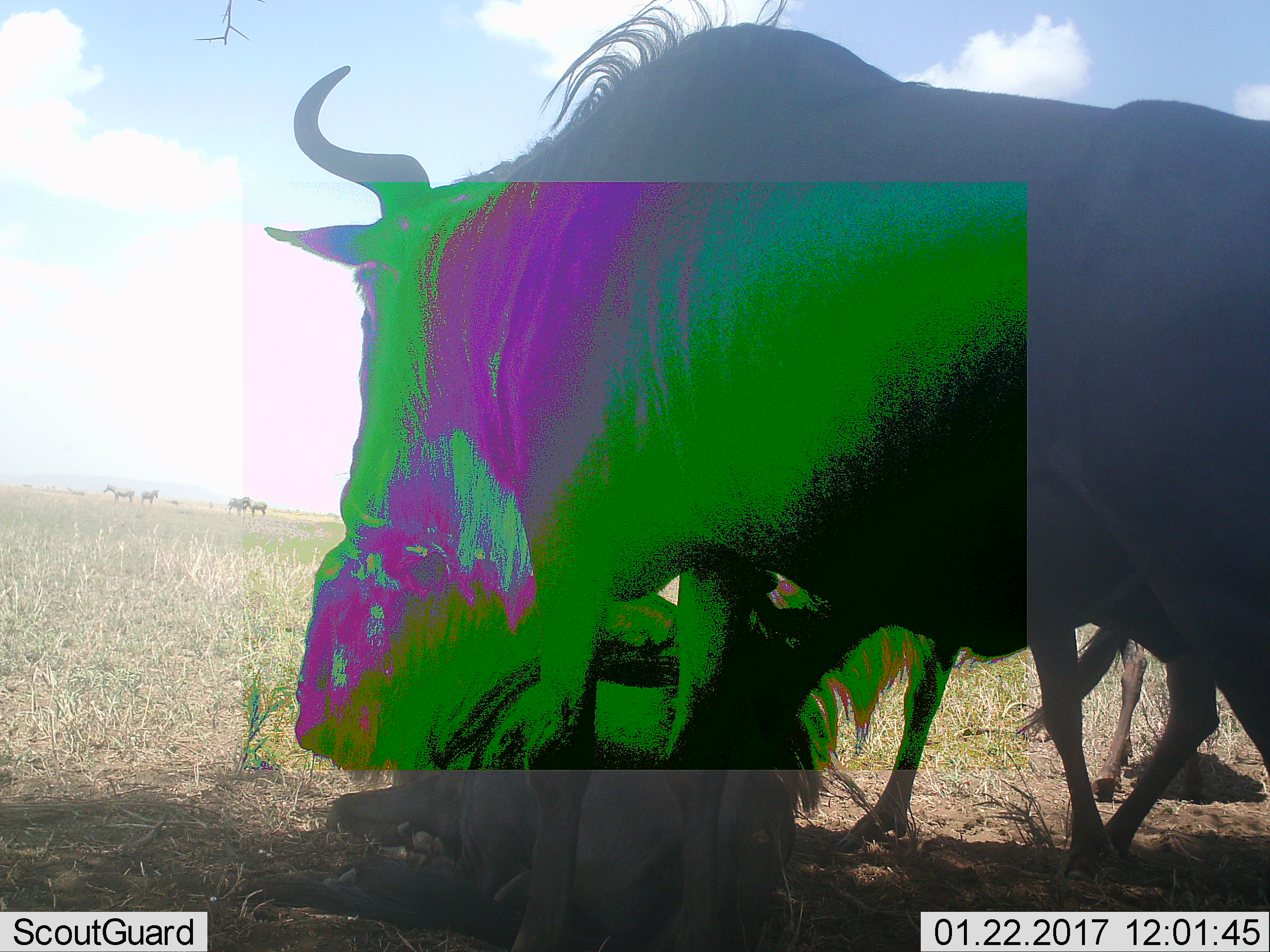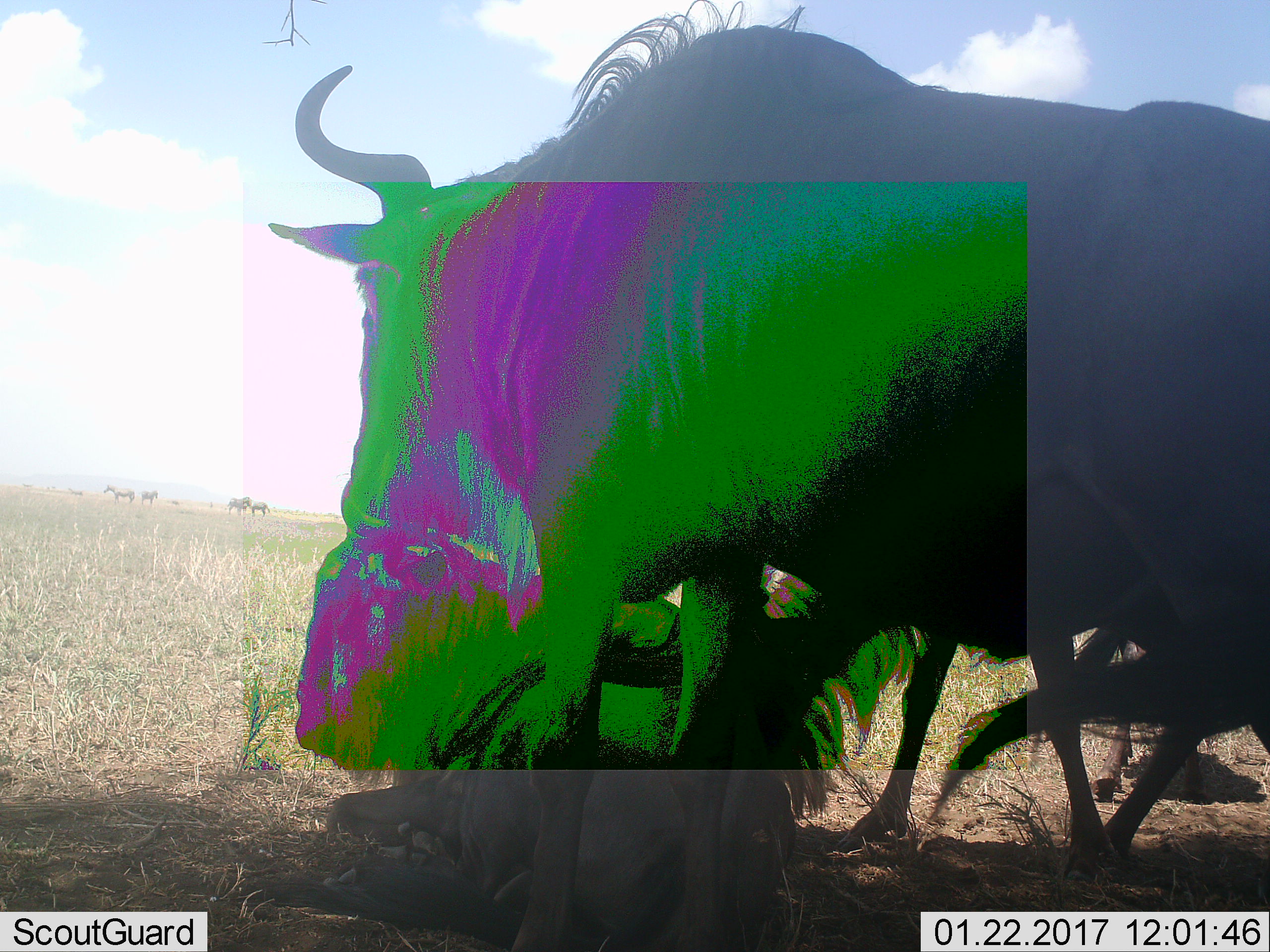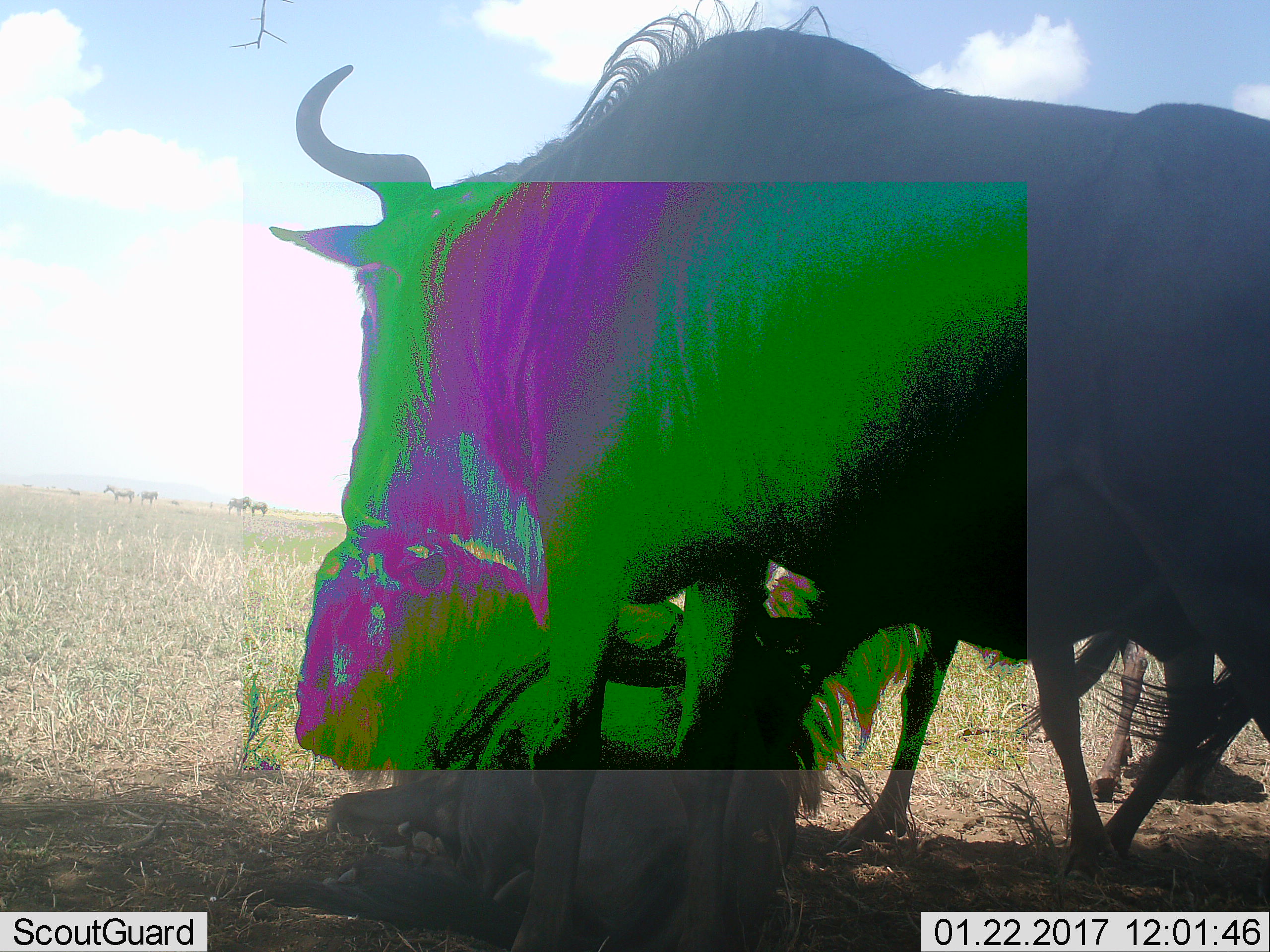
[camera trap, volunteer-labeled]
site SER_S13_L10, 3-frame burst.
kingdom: Animalia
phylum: Chordata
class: Mammalia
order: Artiodactyla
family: Bovidae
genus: Connochaetes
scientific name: Connochaetes taurinus taurinus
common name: blue wildebeest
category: wildebeestblue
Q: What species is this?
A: Wildebeestblue (blue wildebeest) (Connochaetes taurinus taurinus).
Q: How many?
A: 3.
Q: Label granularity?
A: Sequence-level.